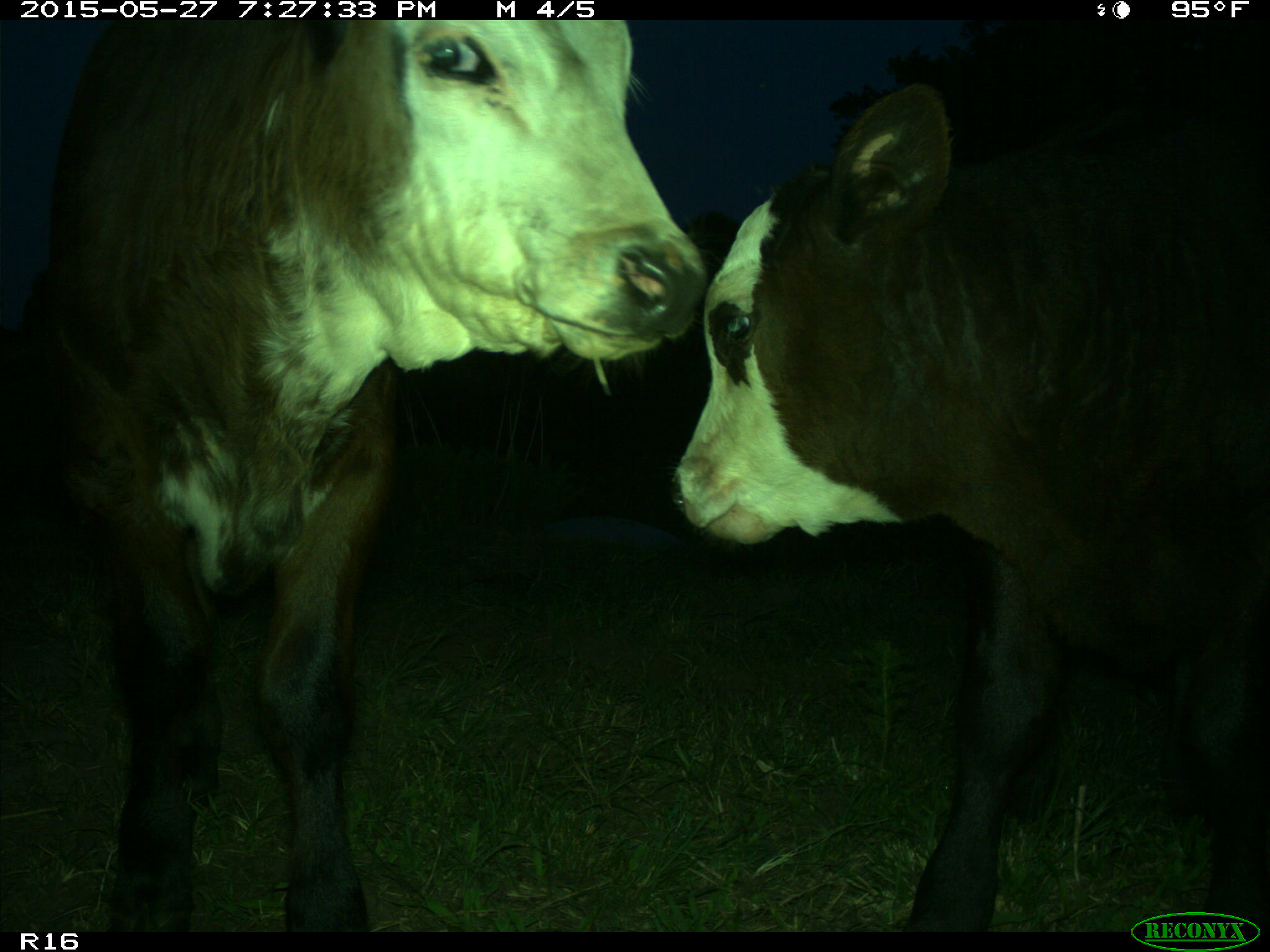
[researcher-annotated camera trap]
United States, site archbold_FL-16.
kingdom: Animalia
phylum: Chordata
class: Mammalia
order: Artiodactyla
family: Bovidae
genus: Bos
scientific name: Bos taurus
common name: domestic cow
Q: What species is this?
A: Bos taurus (domestic cow).